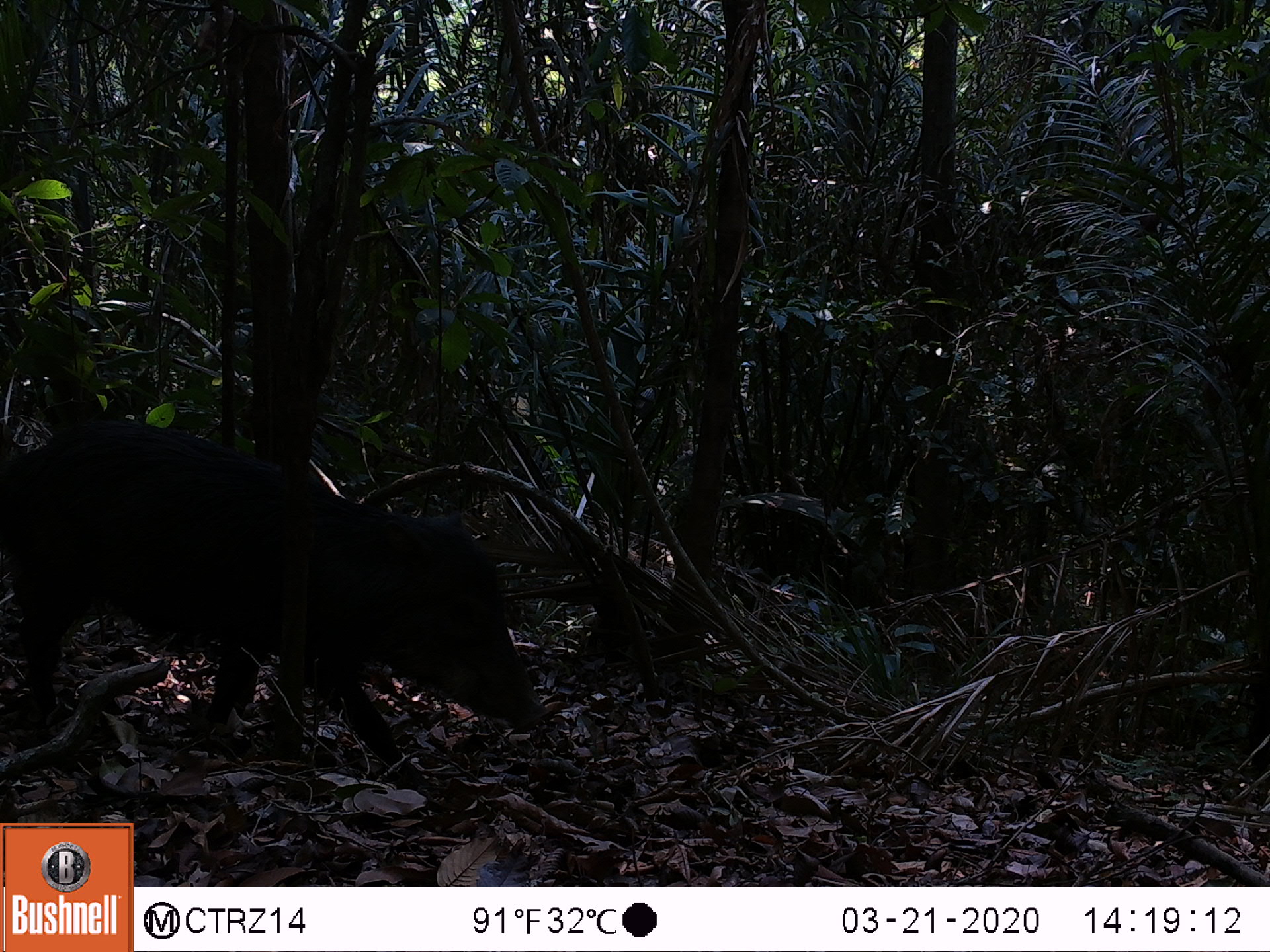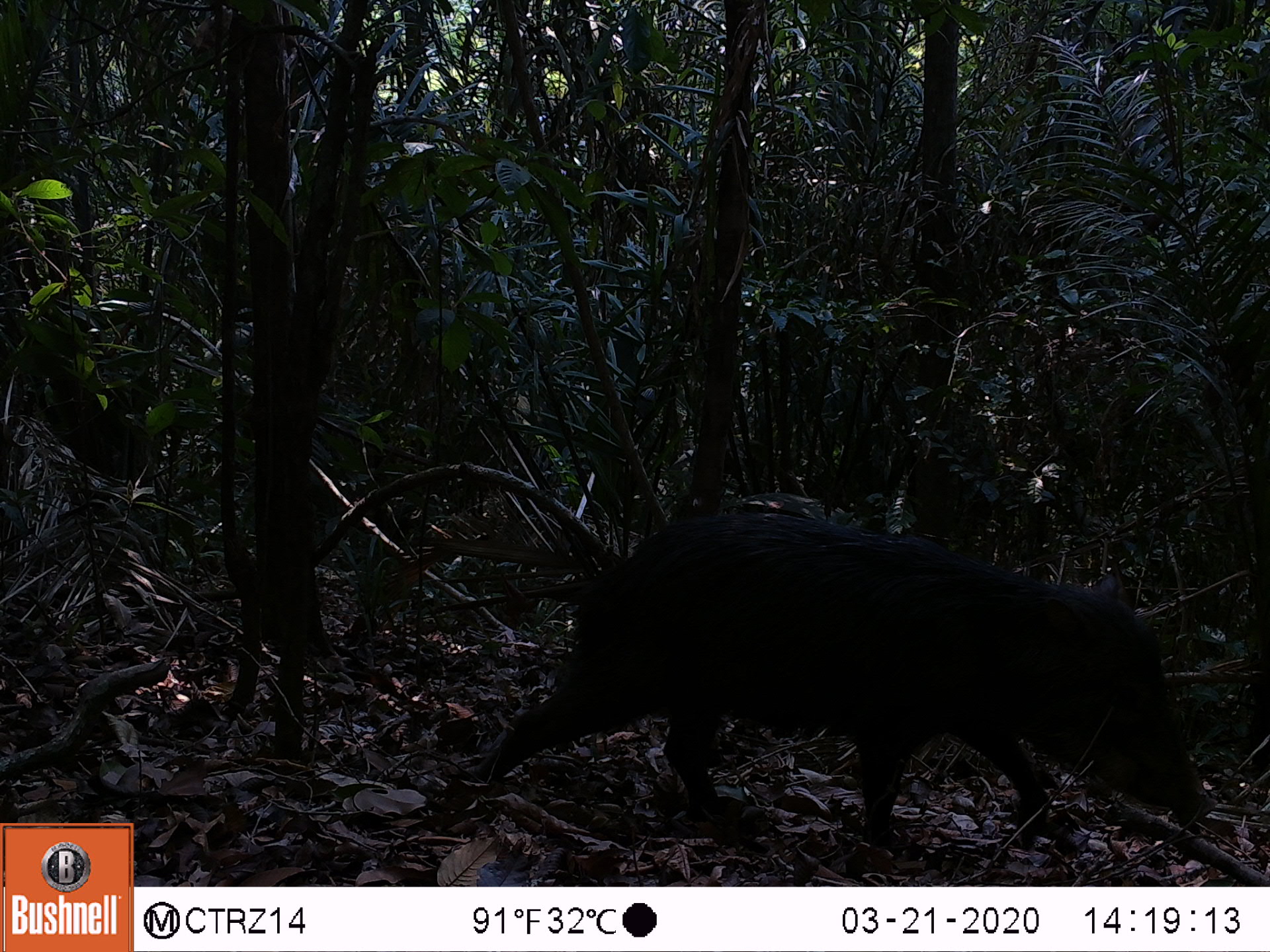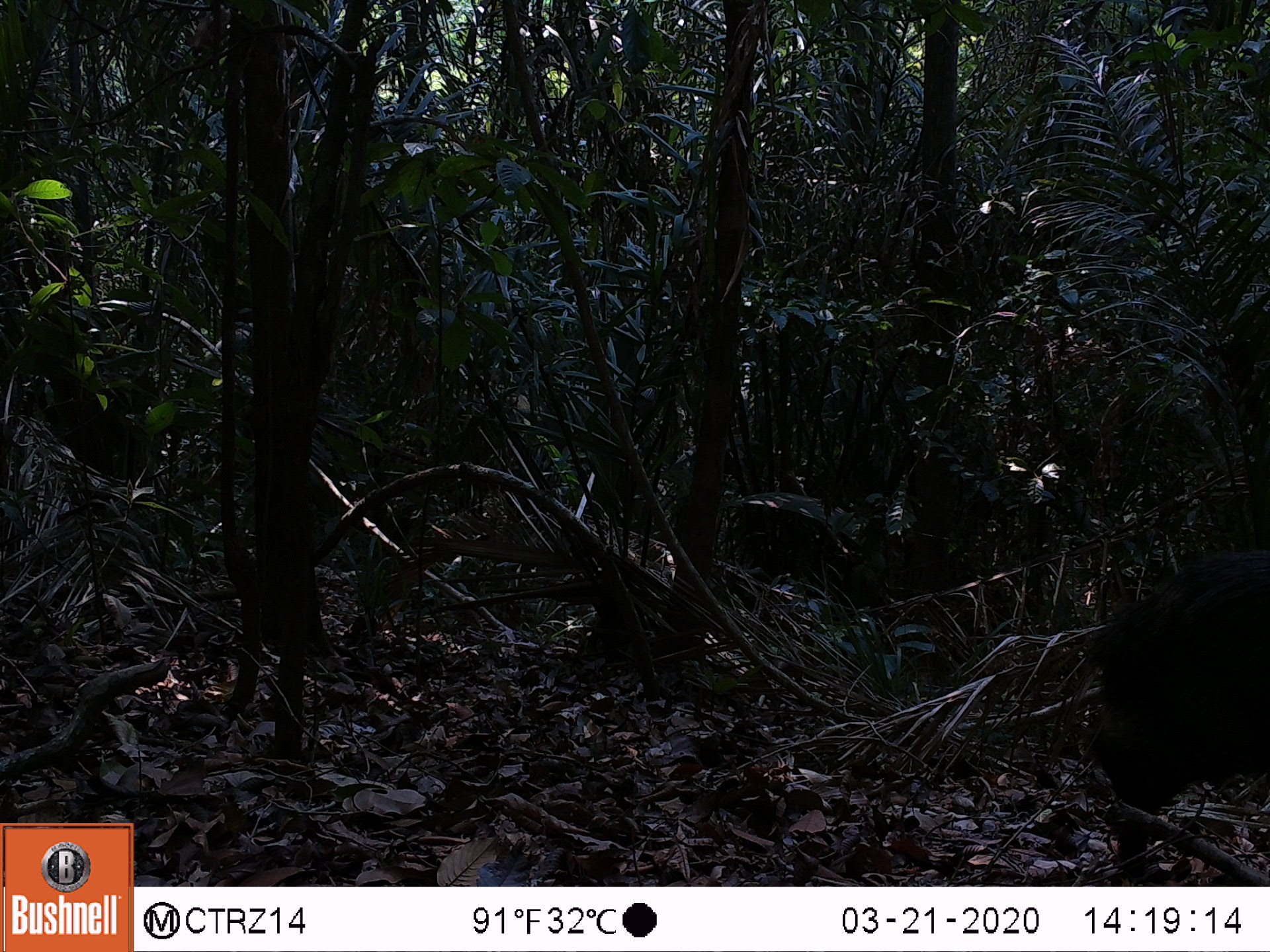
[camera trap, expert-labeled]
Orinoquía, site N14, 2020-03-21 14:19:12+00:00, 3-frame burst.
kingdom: Animalia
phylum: Chordata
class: Mammalia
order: Artiodactyla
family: Tayassuidae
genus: Tayassu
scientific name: Tayassu pecari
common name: white-lipped peccary